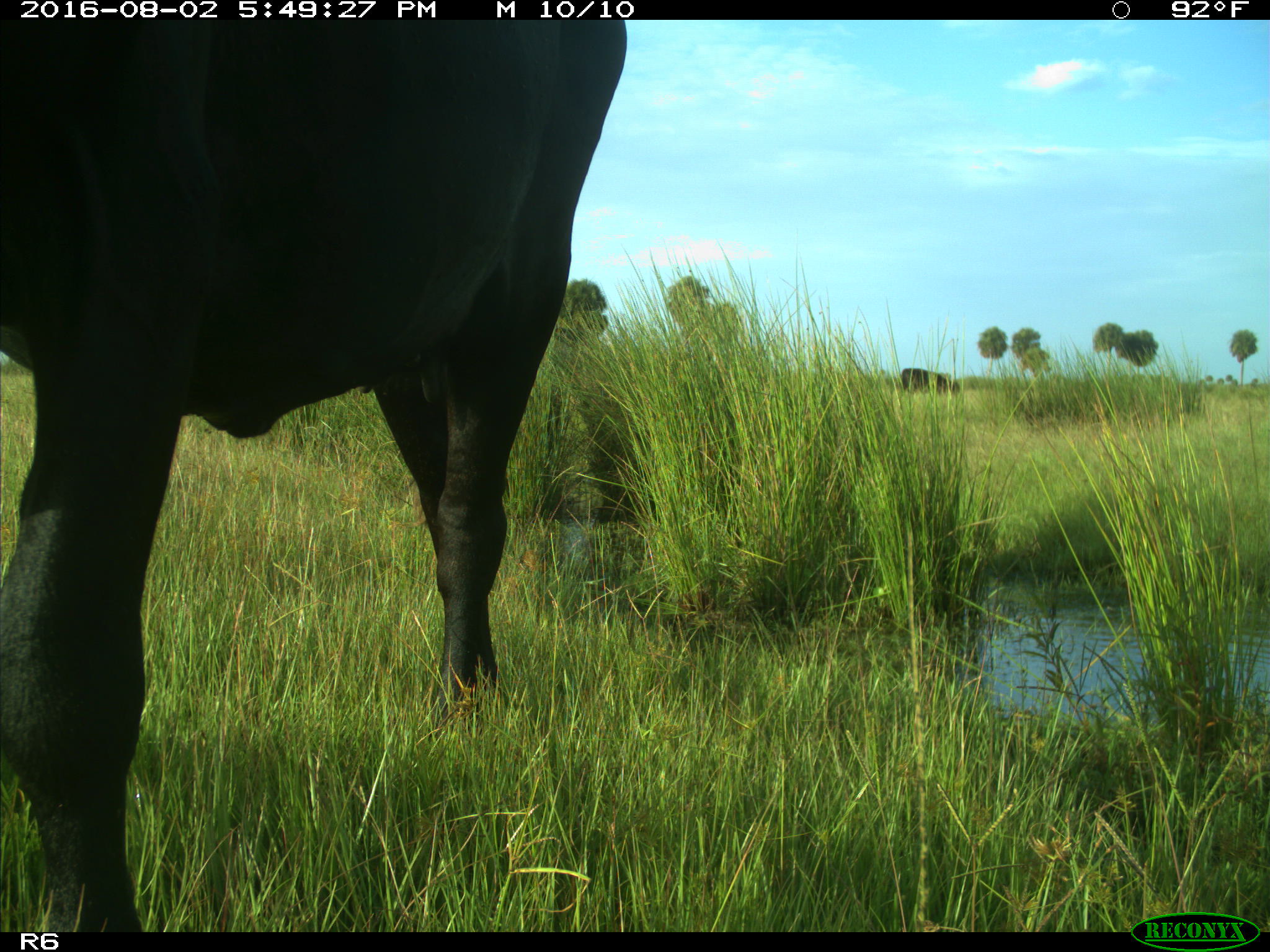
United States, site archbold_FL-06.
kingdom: Animalia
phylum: Chordata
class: Mammalia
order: Artiodactyla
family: Bovidae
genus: Bos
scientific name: Bos taurus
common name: domestic cow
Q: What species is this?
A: Bos taurus (domestic cow).